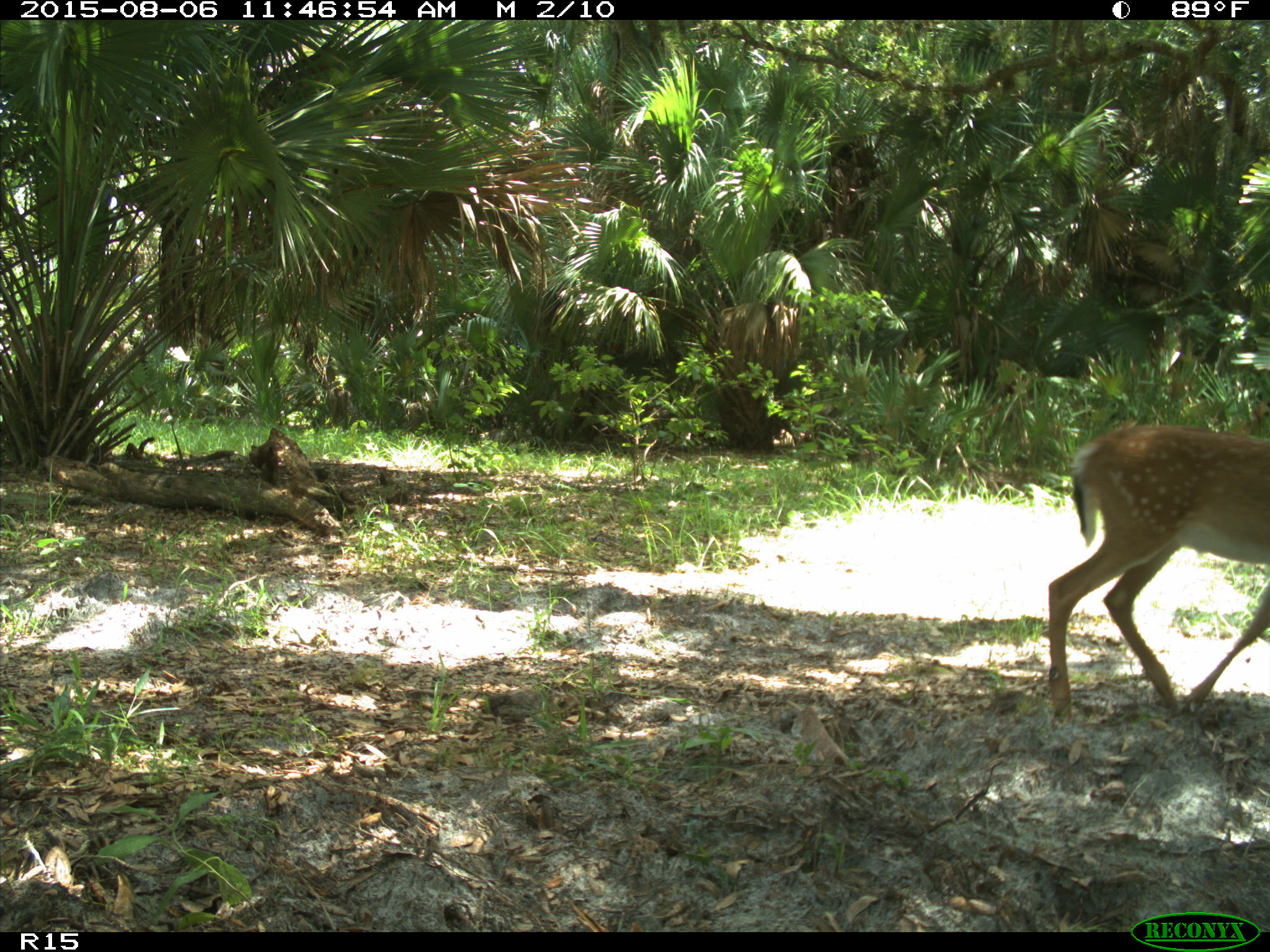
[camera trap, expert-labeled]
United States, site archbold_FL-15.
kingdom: Animalia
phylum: Chordata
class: Mammalia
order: Artiodactyla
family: Cervidae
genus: Odocoileus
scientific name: Odocoileus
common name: deer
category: unidentified deer